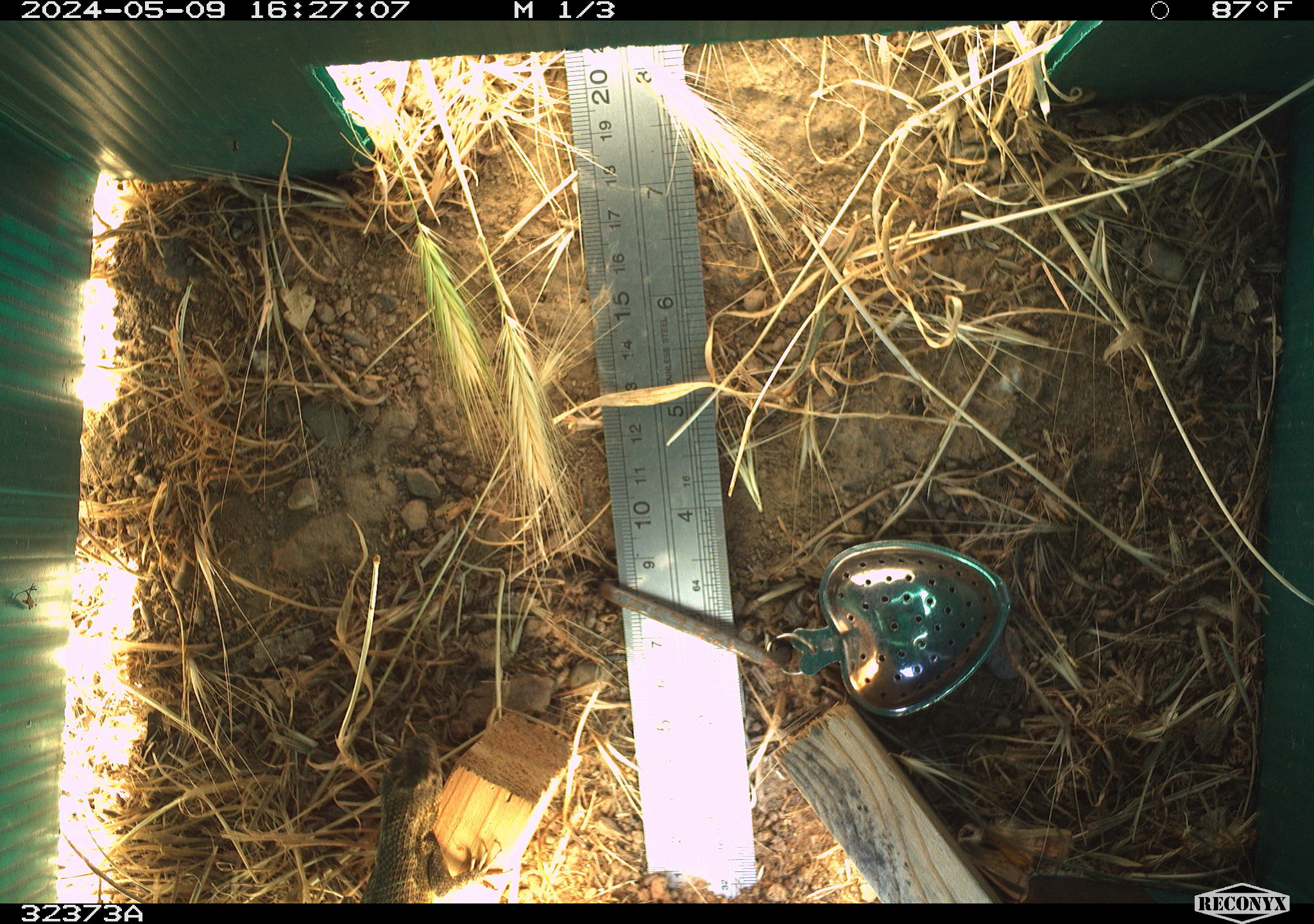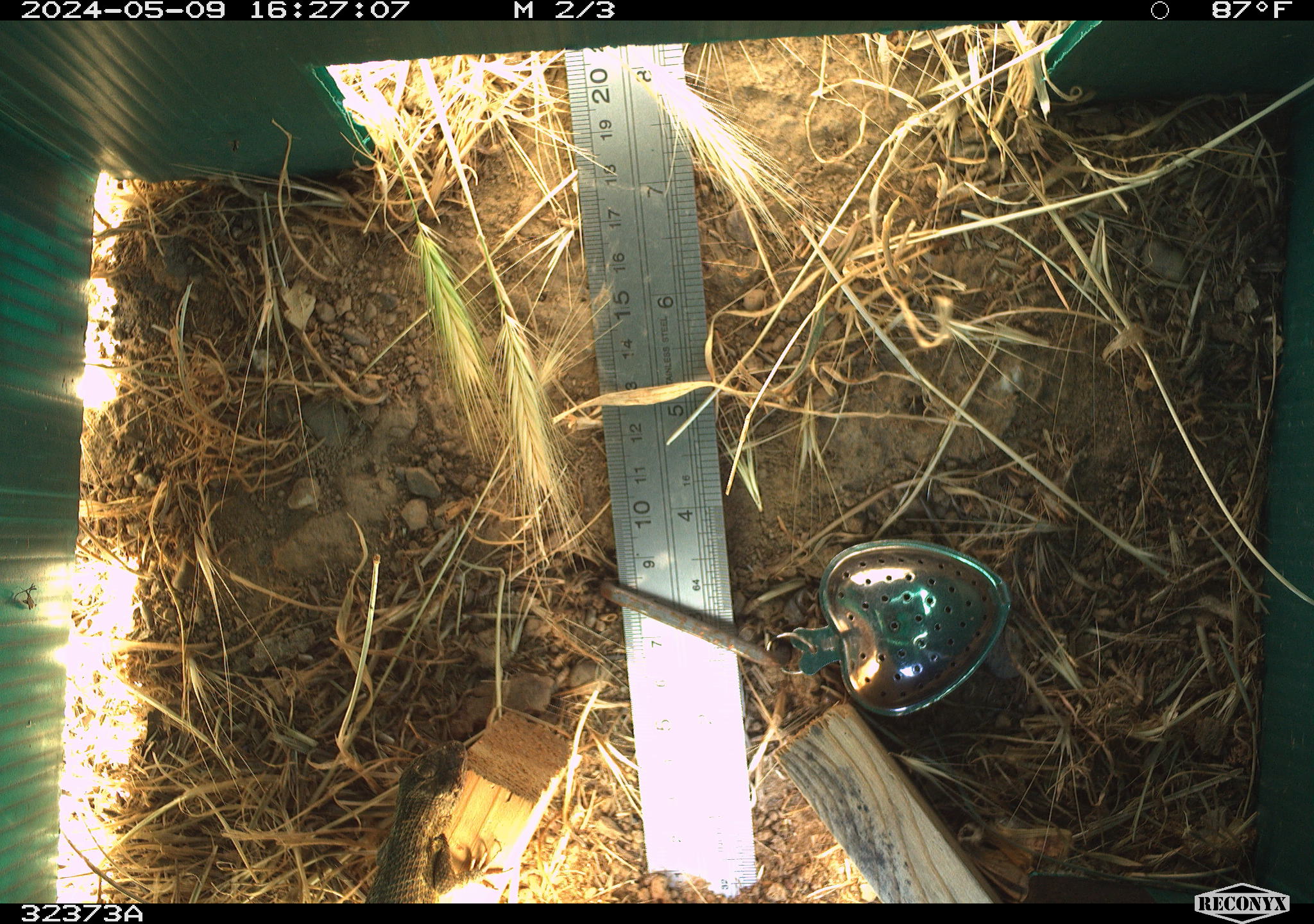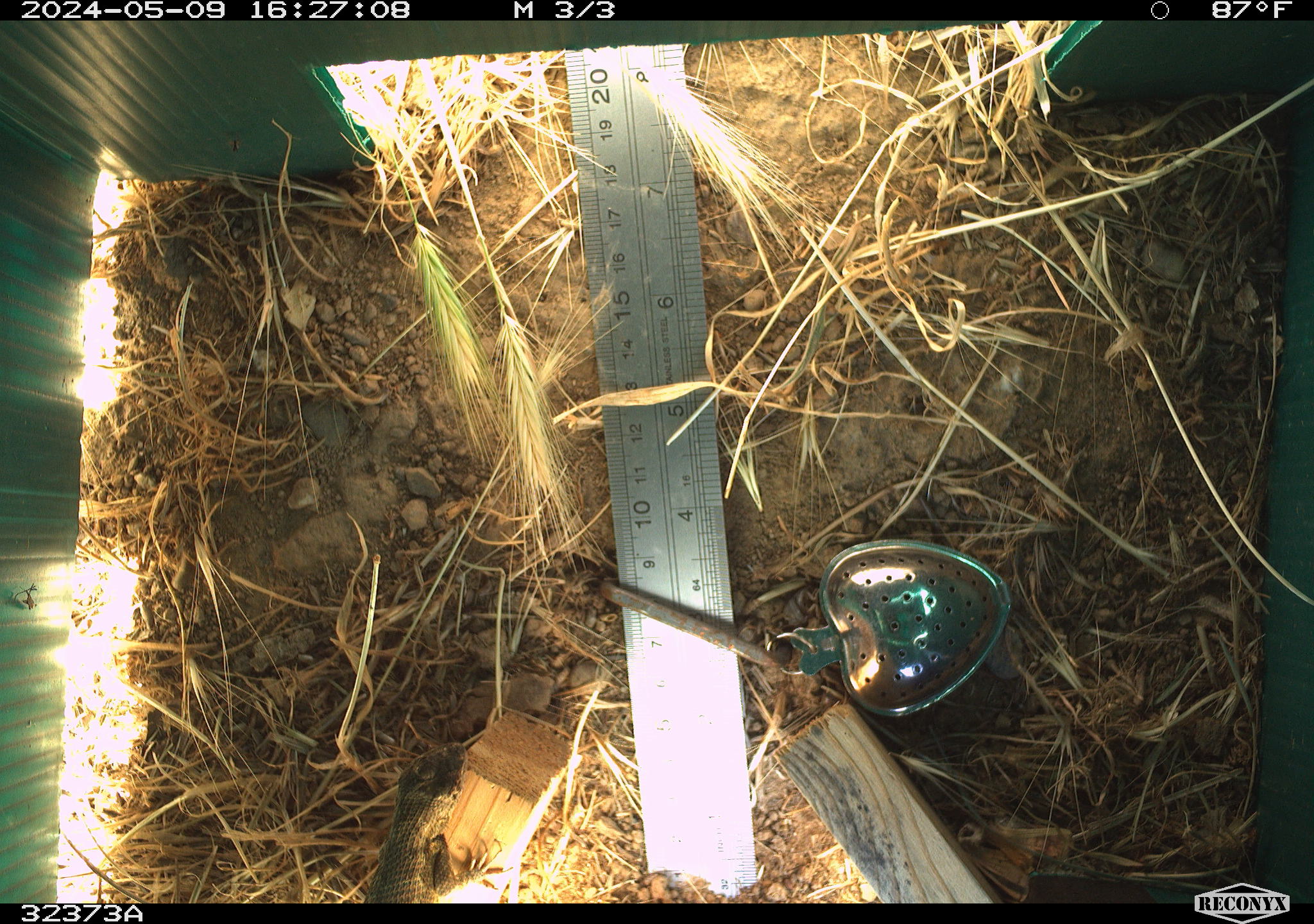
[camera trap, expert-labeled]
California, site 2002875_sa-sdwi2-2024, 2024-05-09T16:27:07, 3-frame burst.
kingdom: Animalia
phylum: Chordata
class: Reptilia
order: Squamata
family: Phrynosomatidae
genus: Sceloporus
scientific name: Sceloporus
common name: spiny lizards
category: sceloporus species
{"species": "sceloporus species (spiny lizards) (Sceloporus)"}